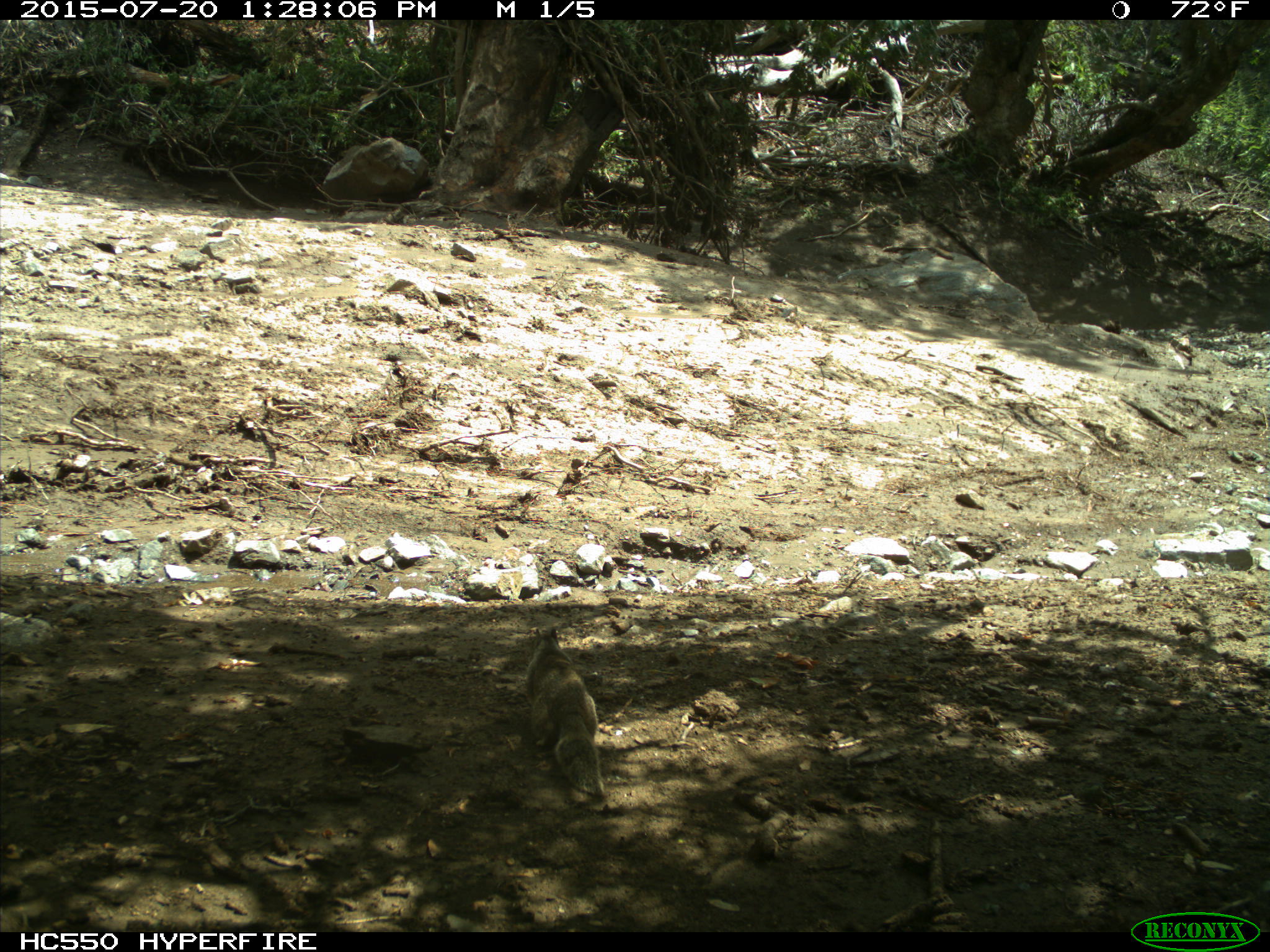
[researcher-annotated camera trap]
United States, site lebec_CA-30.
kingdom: Animalia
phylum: Chordata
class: Mammalia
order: Rodentia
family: Sciuridae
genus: Otospermophilus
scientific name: Otospermophilus beecheyi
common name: california ground squirrel